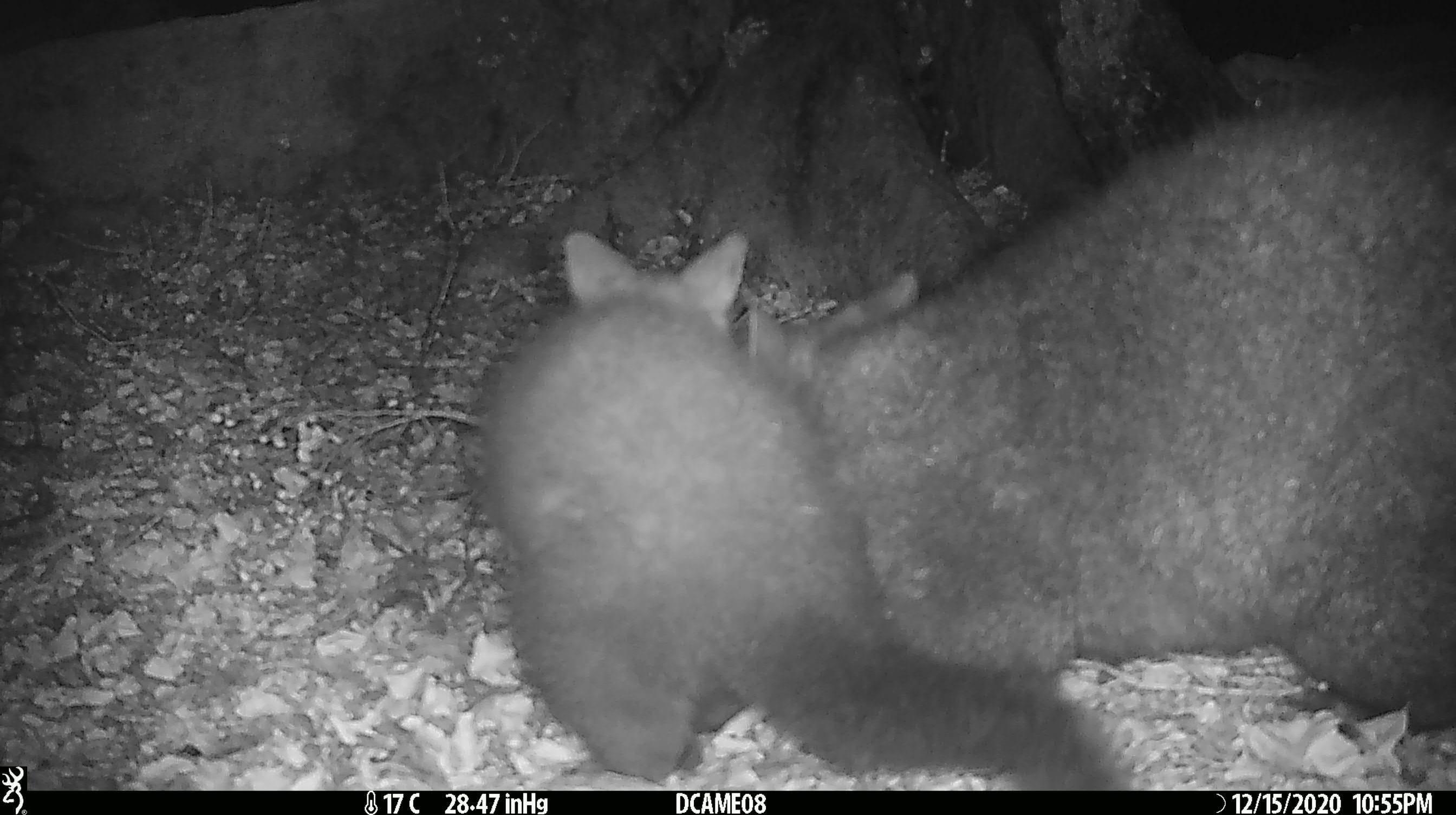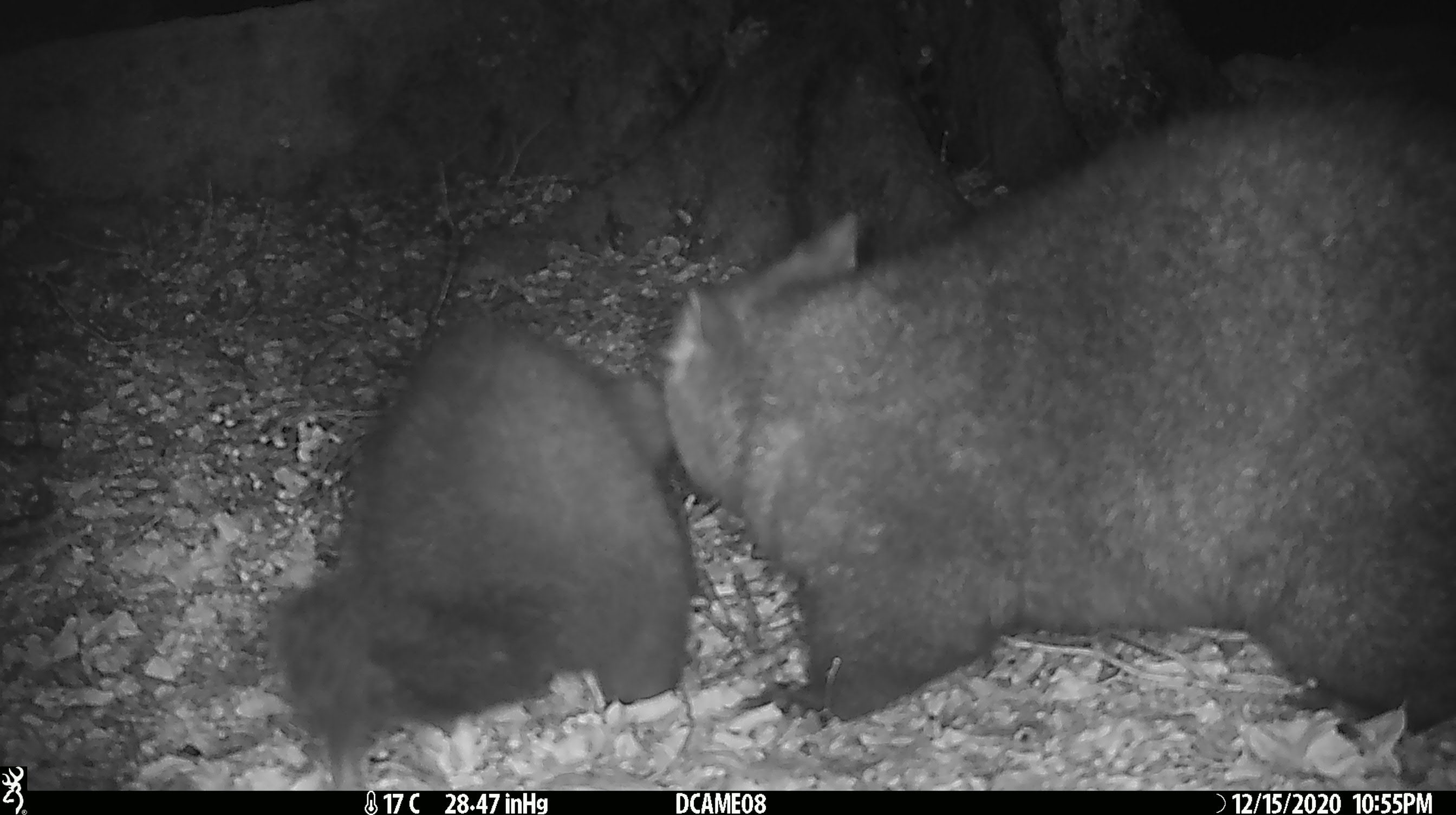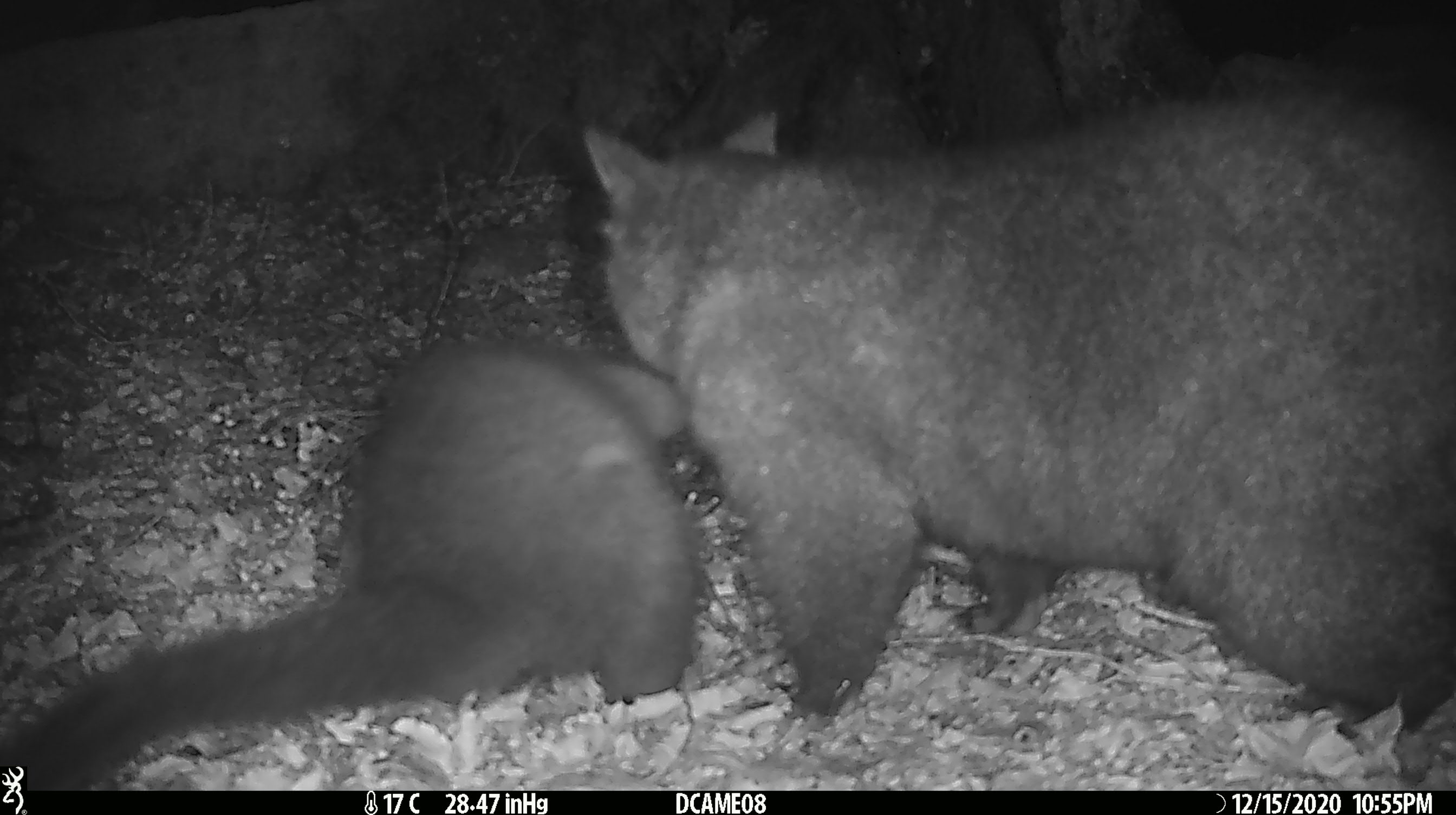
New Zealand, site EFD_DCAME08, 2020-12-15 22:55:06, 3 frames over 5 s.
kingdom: Animalia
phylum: Chordata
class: Mammalia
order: Diprotodontia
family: Phalangeridae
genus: Trichosurus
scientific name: Trichosurus vulpecula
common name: common brushtail possum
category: possum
Possum (common brushtail possum) (Trichosurus vulpecula).